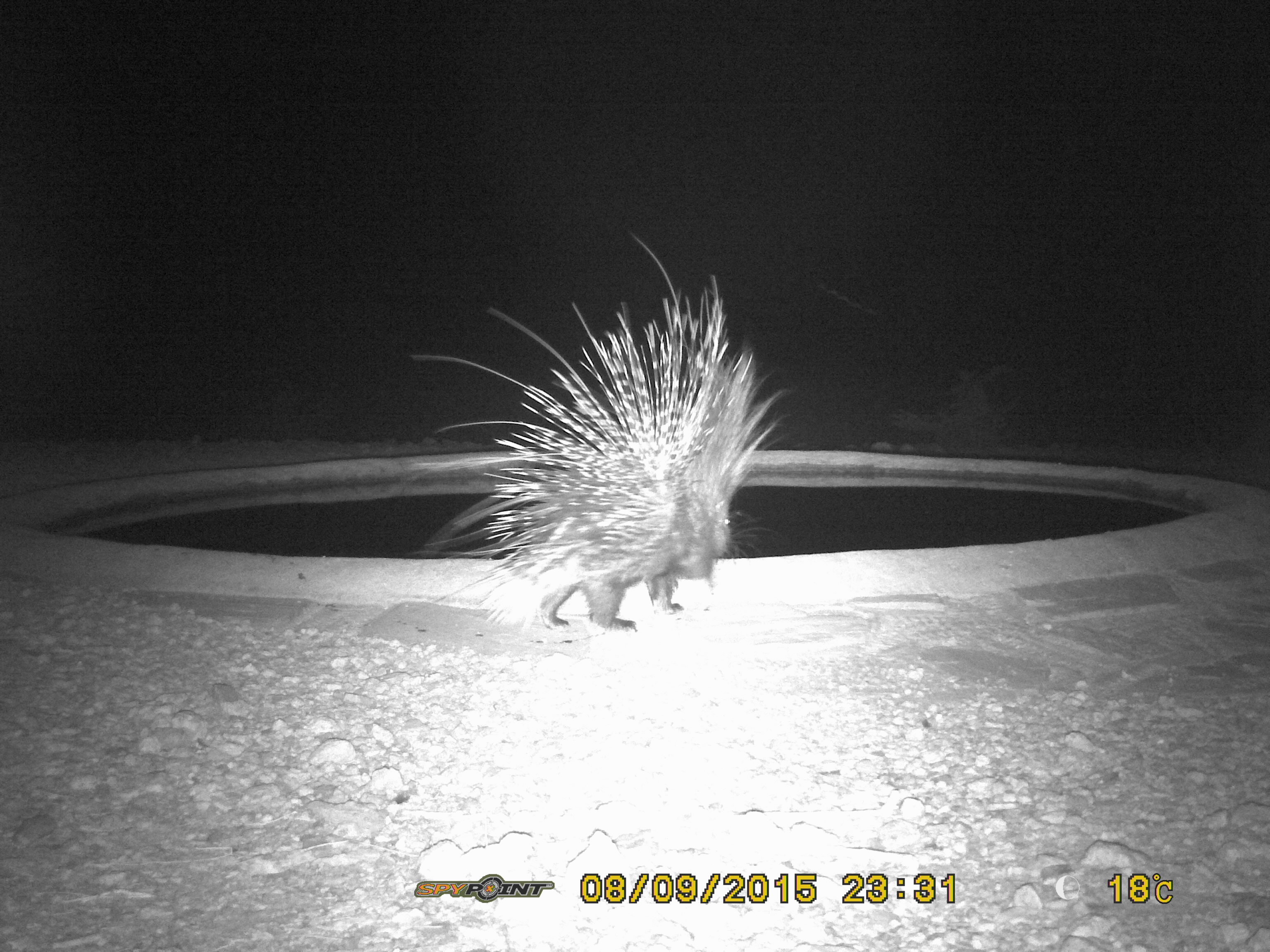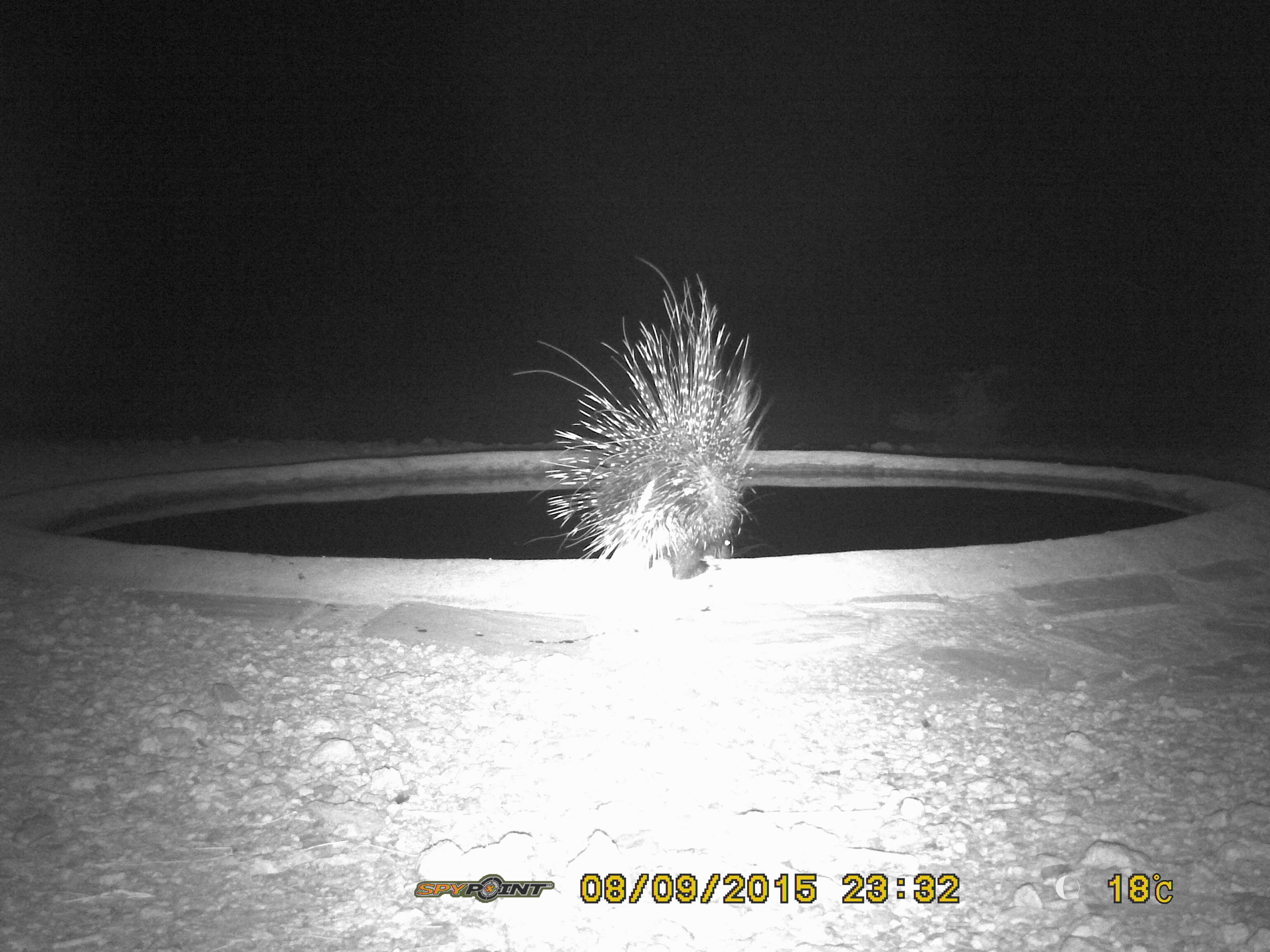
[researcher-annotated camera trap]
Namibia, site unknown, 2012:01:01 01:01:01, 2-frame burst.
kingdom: Animalia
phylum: Chordata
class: Mammalia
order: Rodentia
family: Hystricidae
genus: Hystrix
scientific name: Hystrix africaeaustralis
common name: cape porcupine